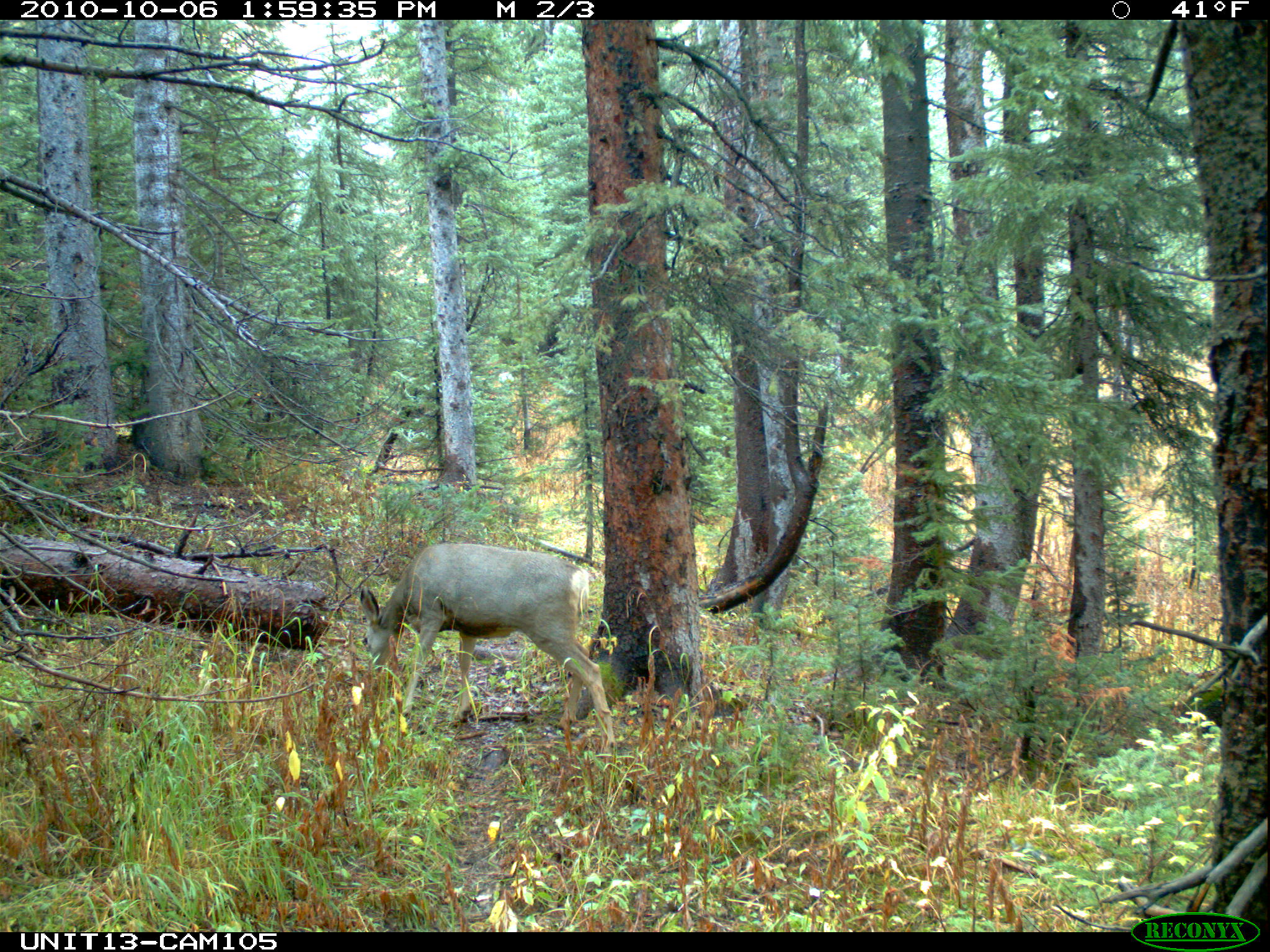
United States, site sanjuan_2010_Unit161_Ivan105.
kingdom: Animalia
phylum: Chordata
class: Mammalia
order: Artiodactyla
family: Cervidae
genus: Odocoileus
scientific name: Odocoileus hemionus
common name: mule deer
Odocoileus hemionus (mule deer).